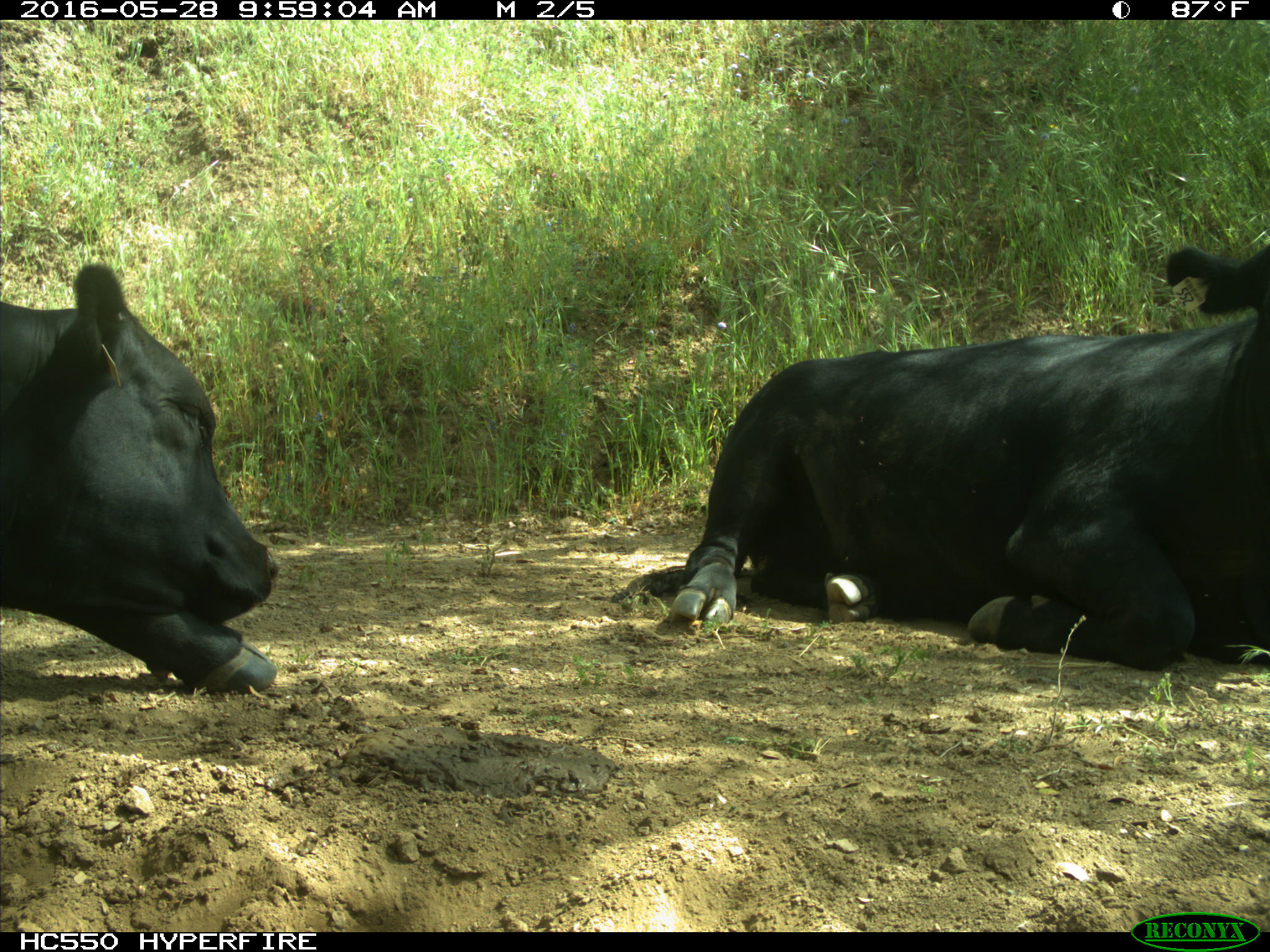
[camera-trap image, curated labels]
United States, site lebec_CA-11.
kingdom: Animalia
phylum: Chordata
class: Mammalia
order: Artiodactyla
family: Bovidae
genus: Bos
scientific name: Bos taurus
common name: domestic cow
Bos taurus (domestic cow).